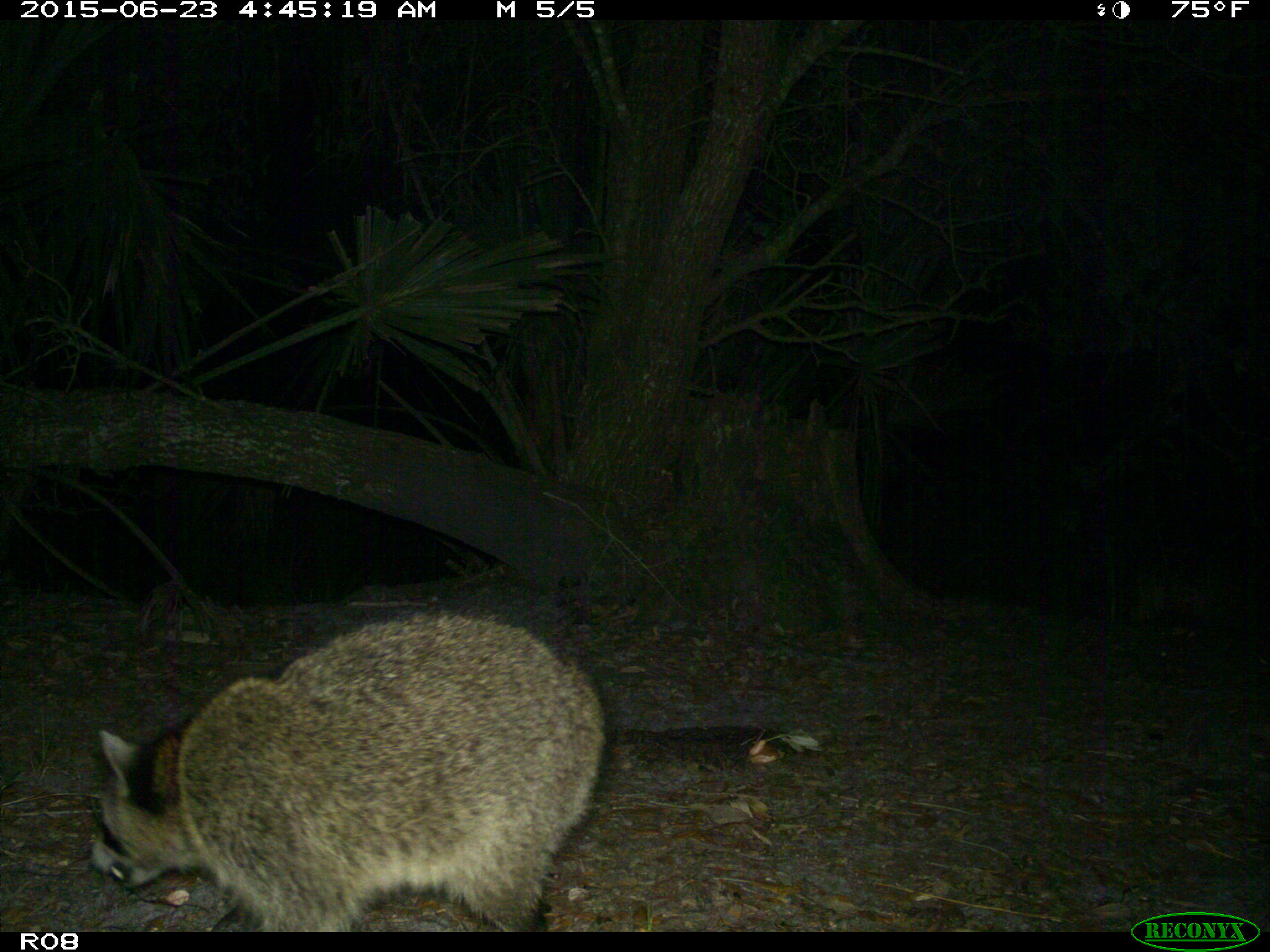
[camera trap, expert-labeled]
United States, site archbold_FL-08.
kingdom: Animalia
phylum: Chordata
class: Mammalia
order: Carnivora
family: Procyonidae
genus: Procyon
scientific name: Procyon lotor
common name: common raccoon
Procyon lotor (common raccoon).